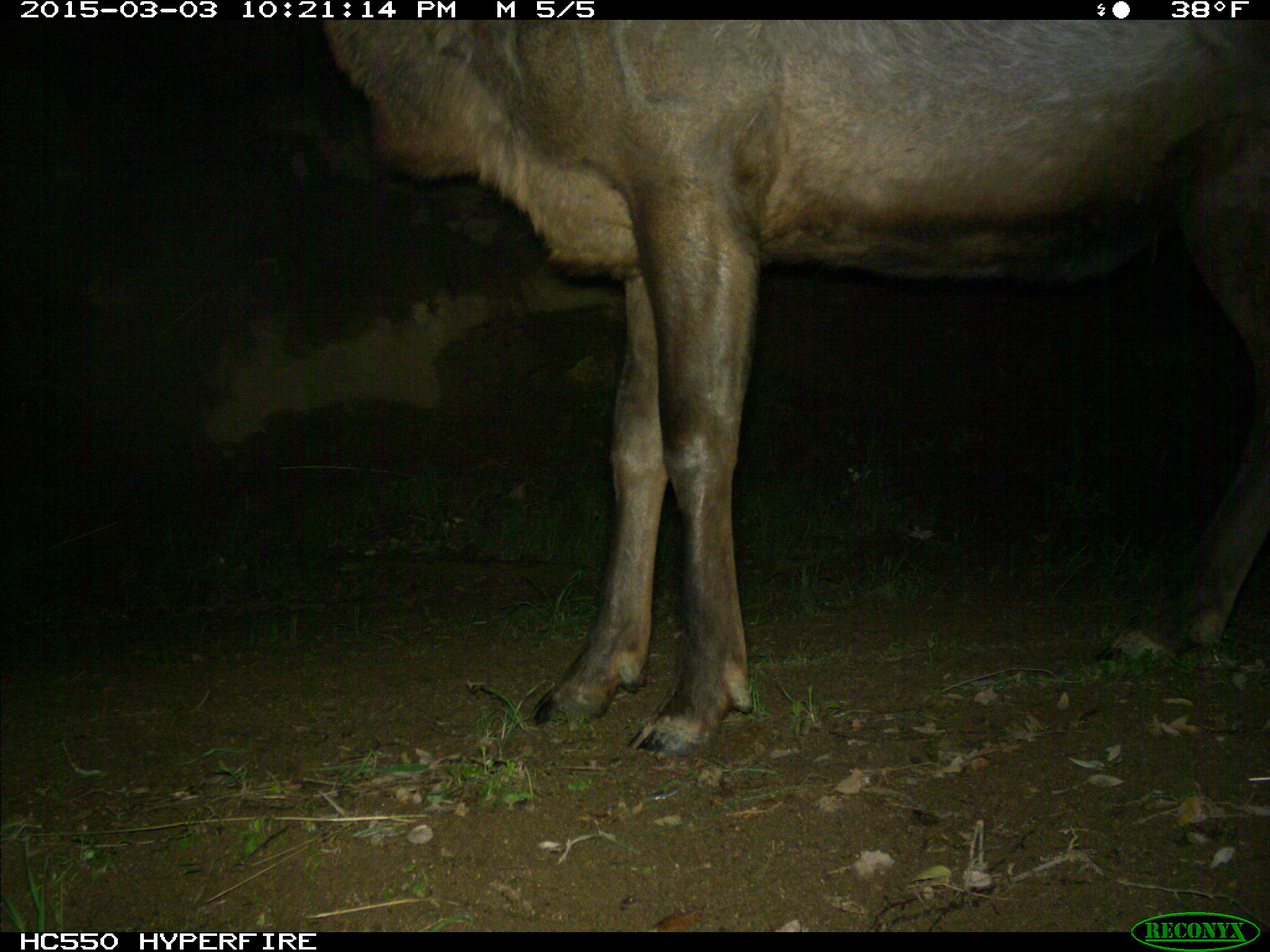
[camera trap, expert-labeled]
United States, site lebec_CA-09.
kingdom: Animalia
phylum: Chordata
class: Mammalia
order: Artiodactyla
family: Cervidae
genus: Cervus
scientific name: Cervus canadensis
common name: elk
Cervus canadensis (elk).